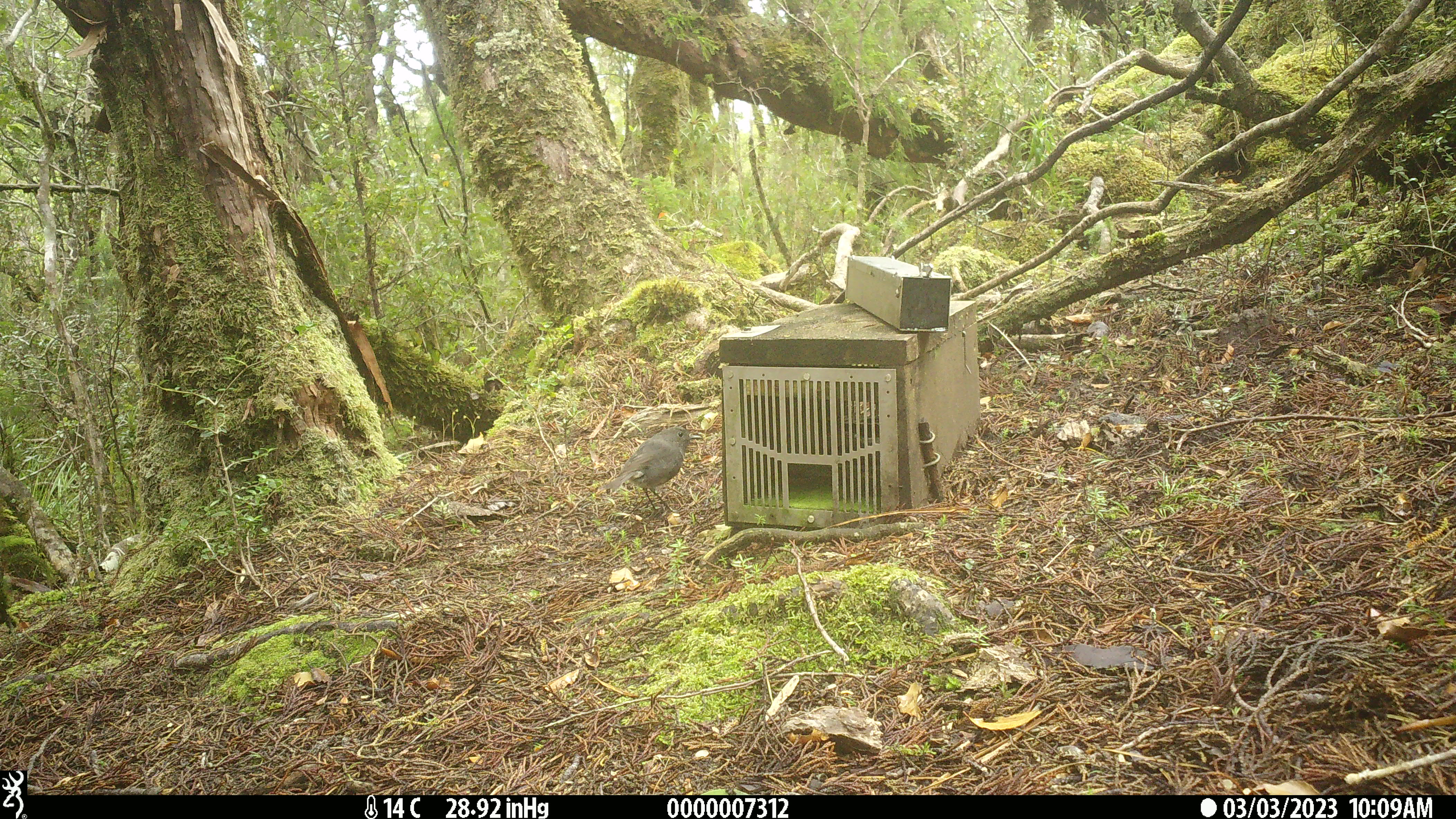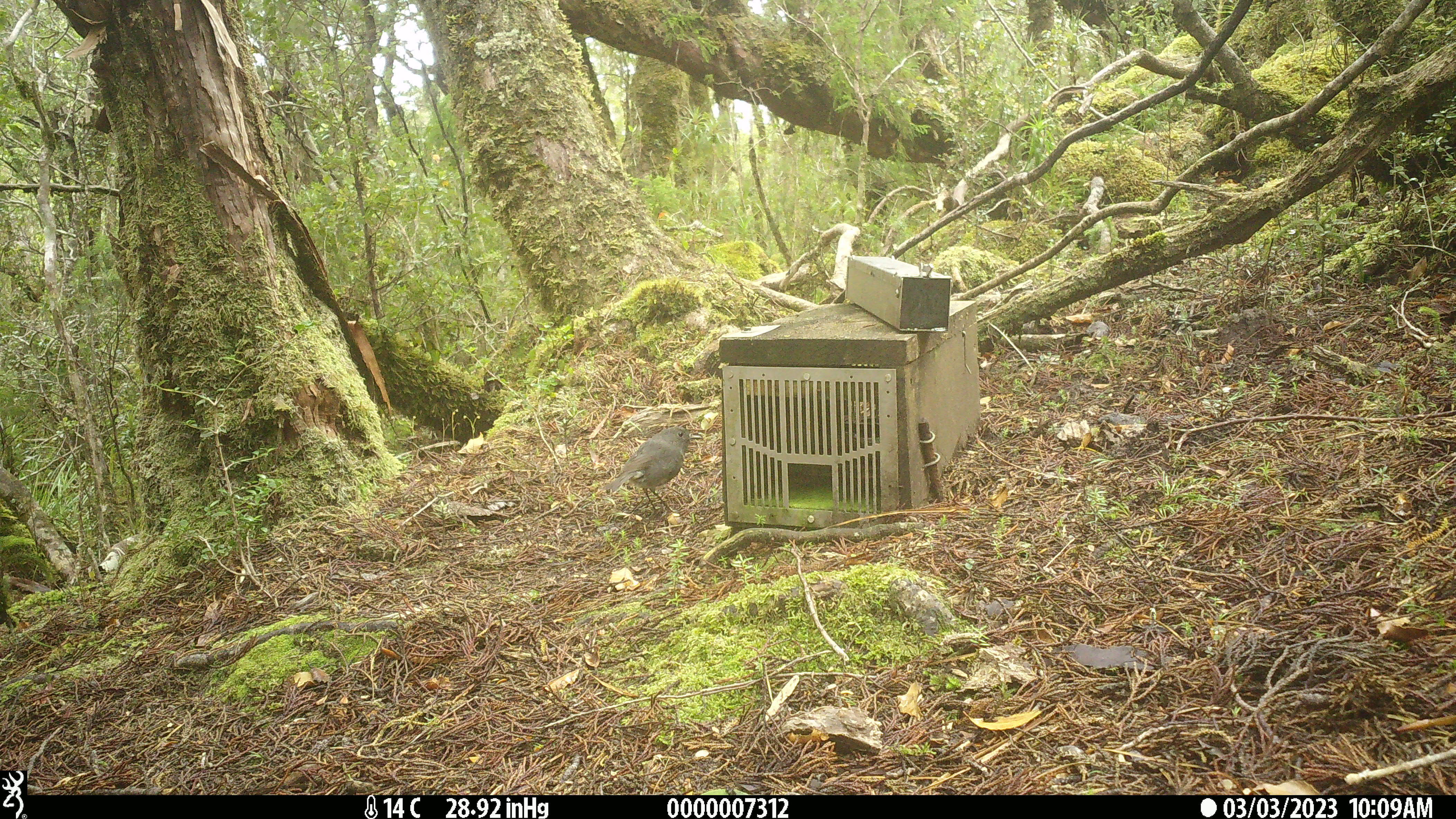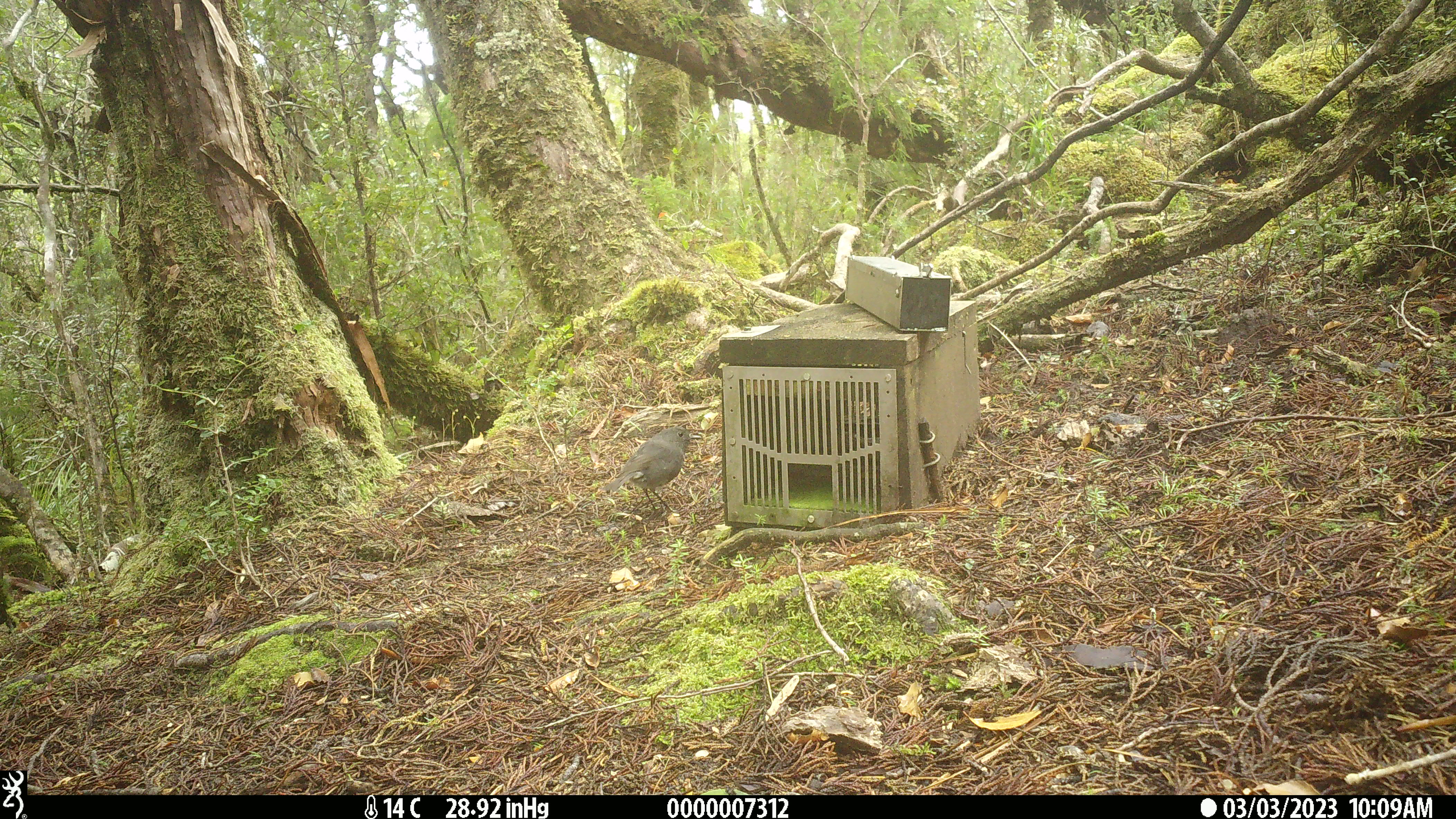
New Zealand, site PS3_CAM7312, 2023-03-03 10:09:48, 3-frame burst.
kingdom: Animalia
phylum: Chordata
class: Aves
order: Passeriformes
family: Petroicidae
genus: Petroica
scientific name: Petroica australis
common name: new zealand robin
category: robin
Robin (new zealand robin) (Petroica australis).